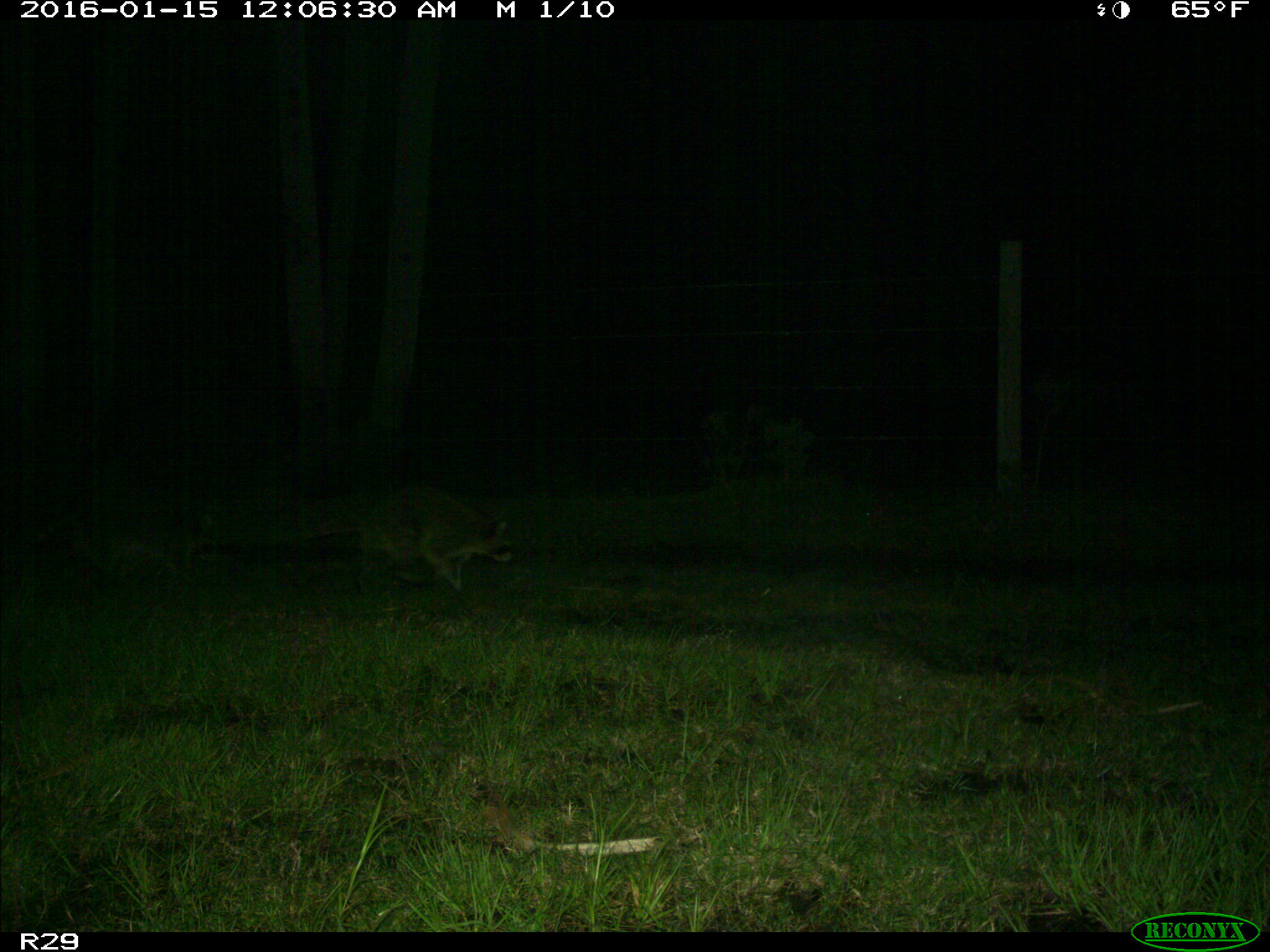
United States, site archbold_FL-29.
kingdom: Animalia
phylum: Chordata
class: Mammalia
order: Carnivora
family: Procyonidae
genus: Procyon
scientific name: Procyon lotor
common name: common raccoon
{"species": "Procyon lotor (common raccoon)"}